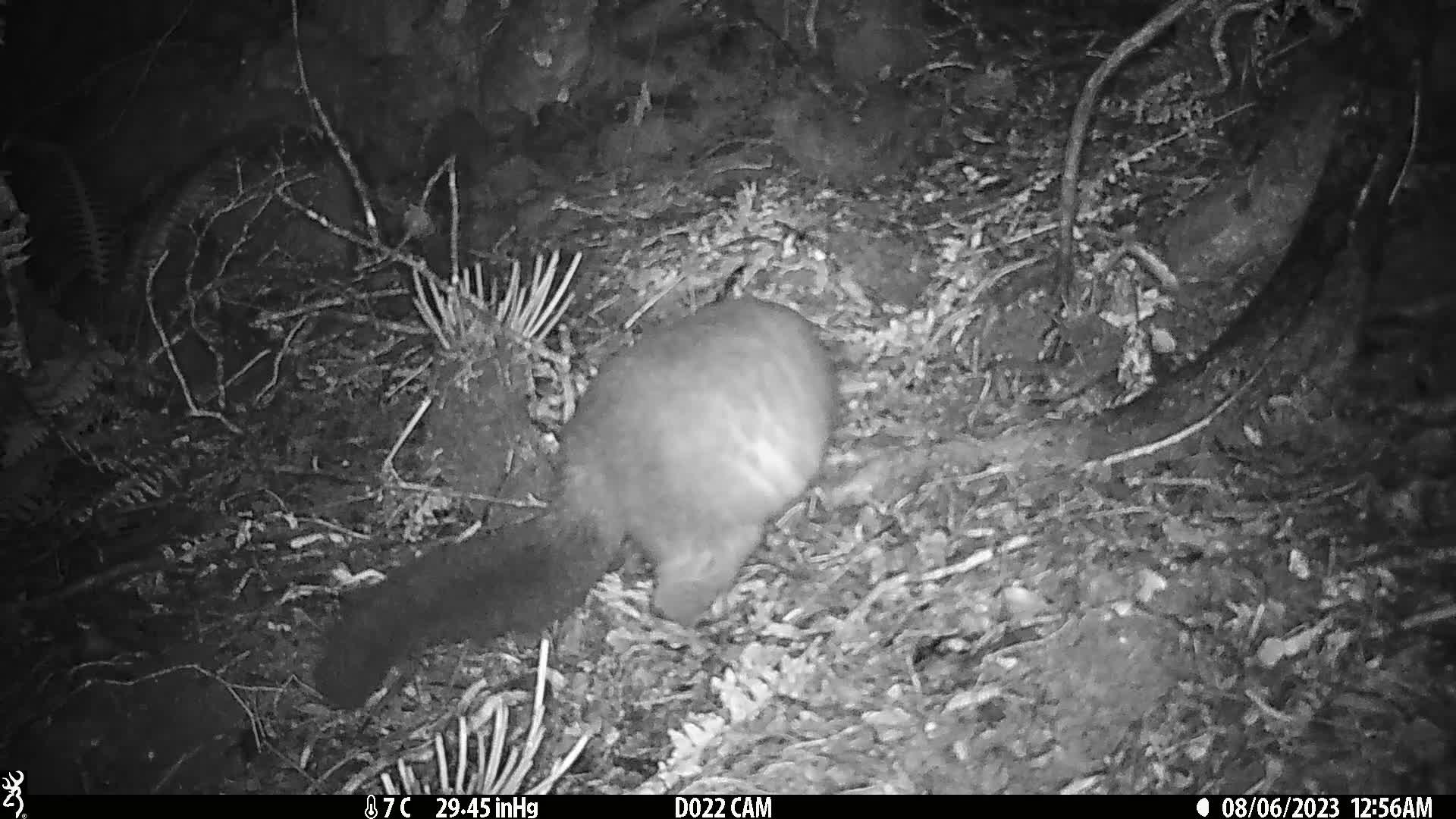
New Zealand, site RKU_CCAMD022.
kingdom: Animalia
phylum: Chordata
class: Mammalia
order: Diprotodontia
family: Phalangeridae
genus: Trichosurus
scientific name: Trichosurus vulpecula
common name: common brushtail possum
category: possum